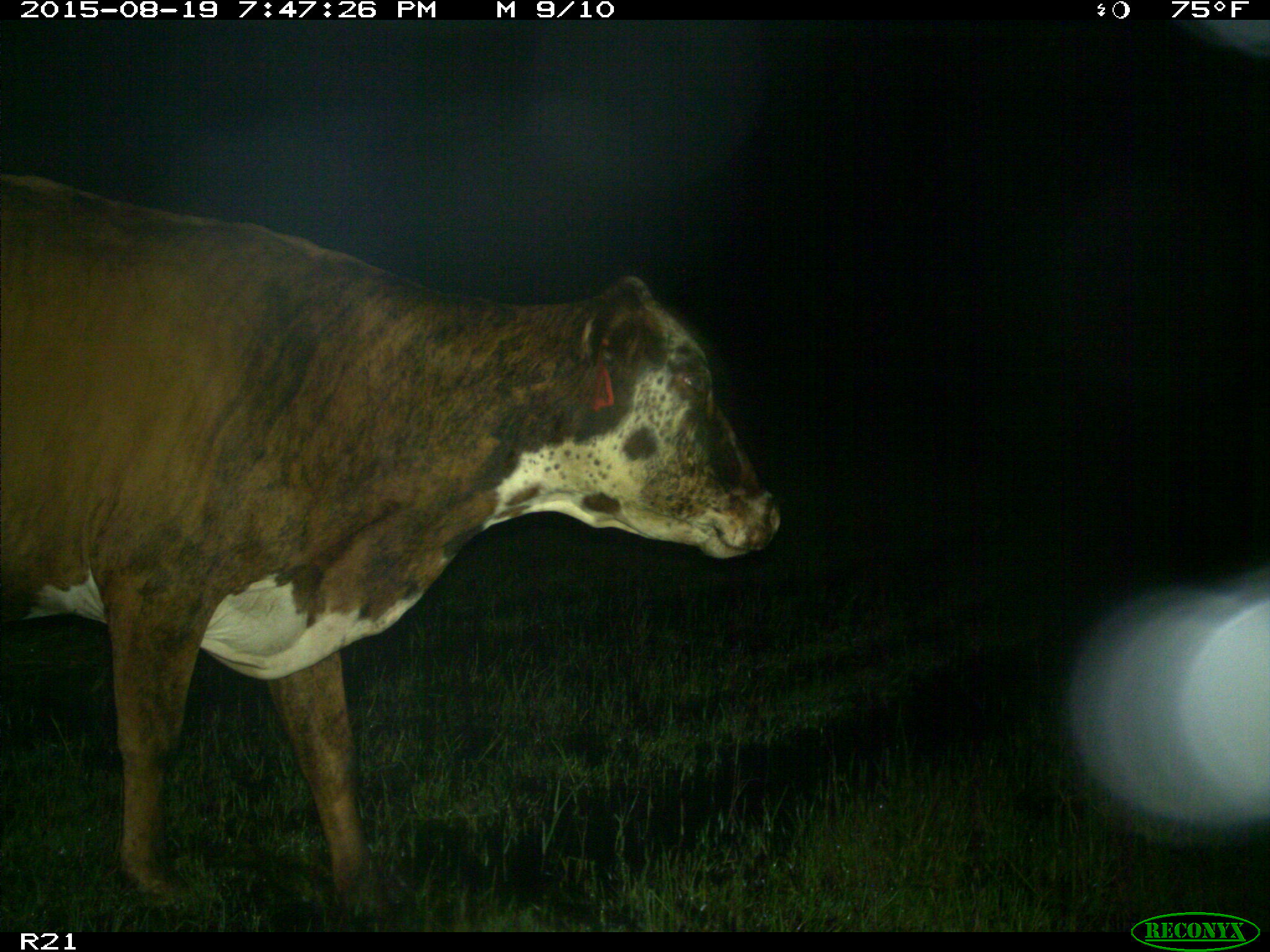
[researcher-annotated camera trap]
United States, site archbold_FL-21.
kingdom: Animalia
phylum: Chordata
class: Mammalia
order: Artiodactyla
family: Bovidae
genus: Bos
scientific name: Bos taurus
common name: domestic cow